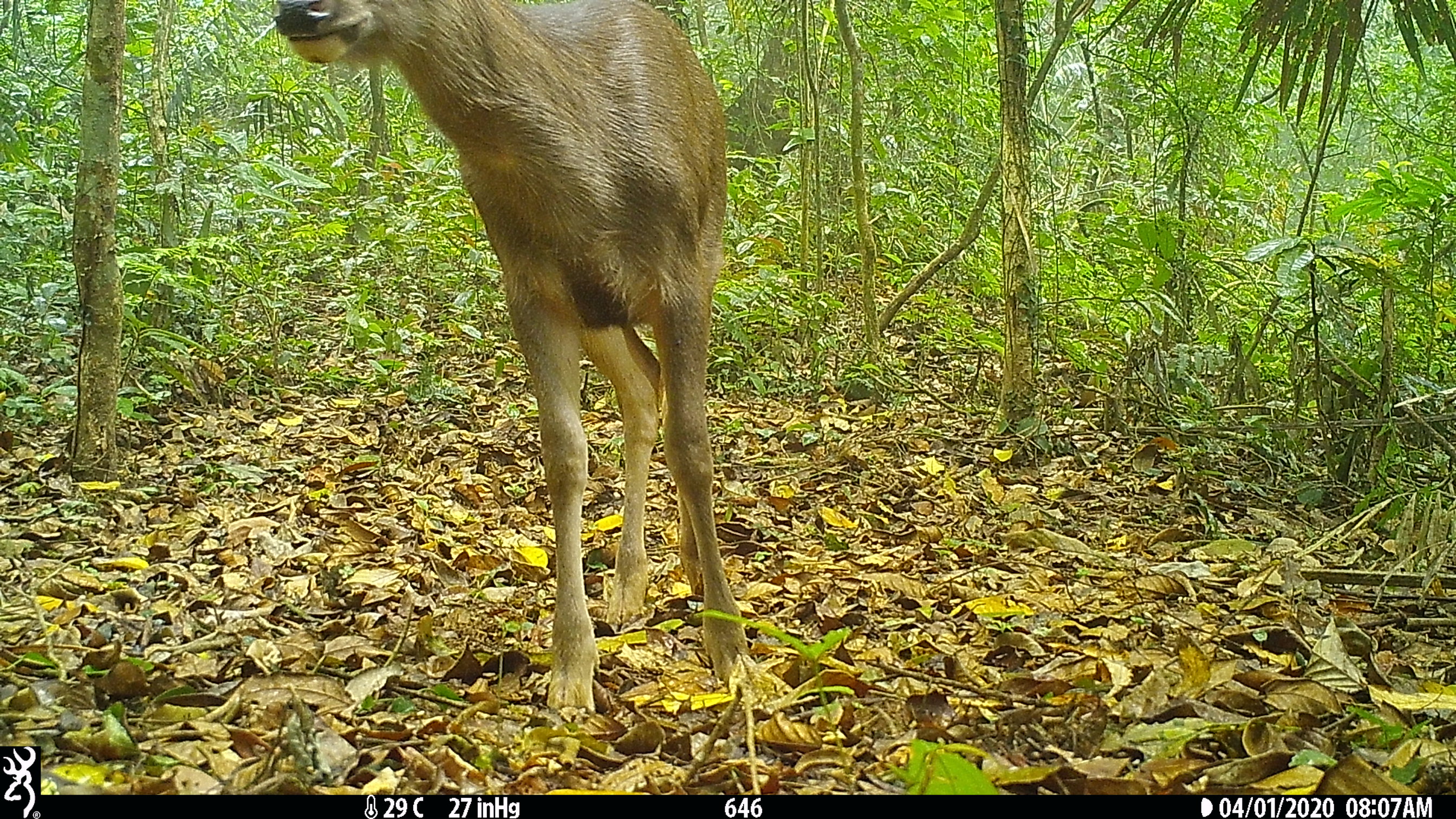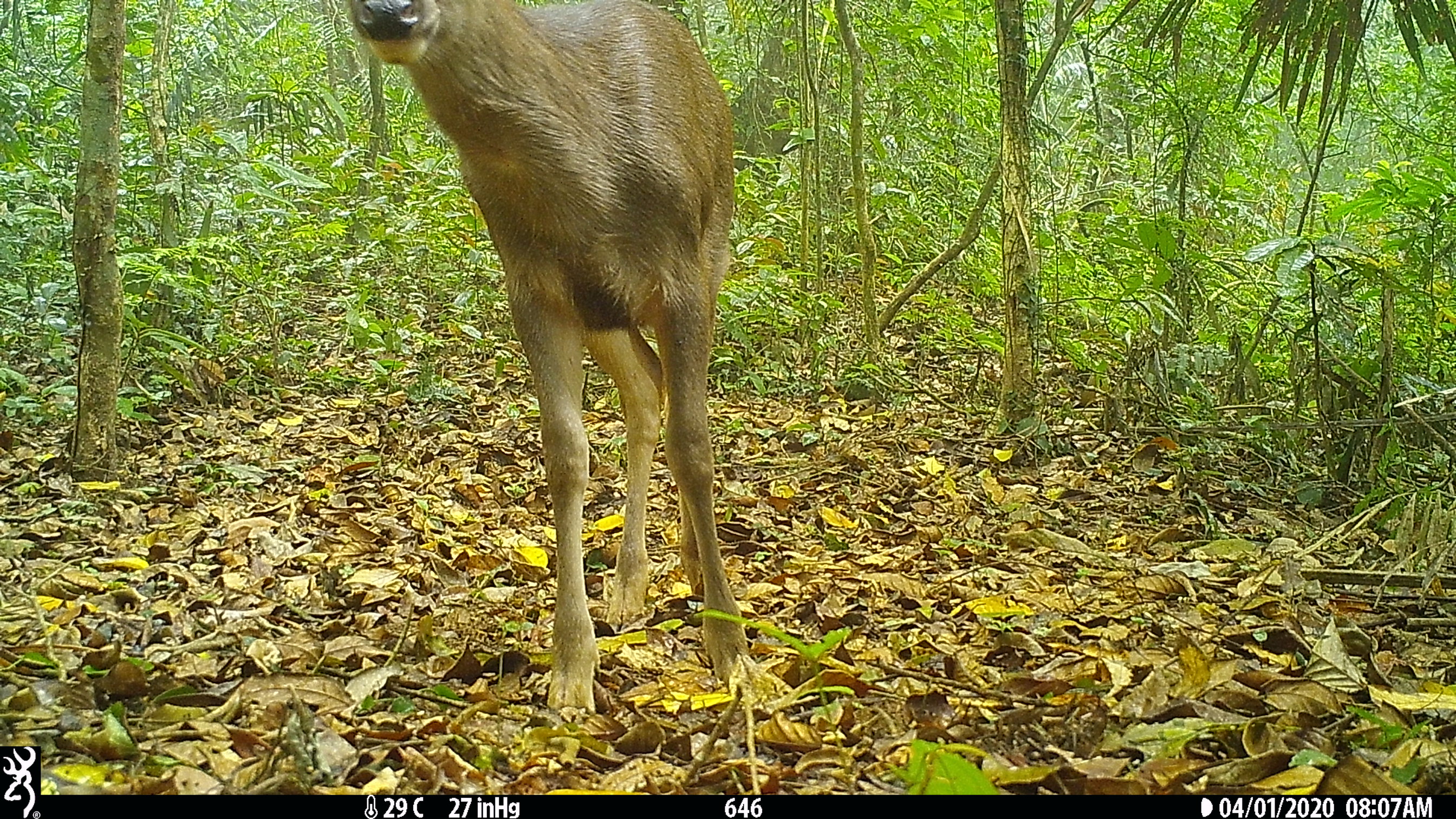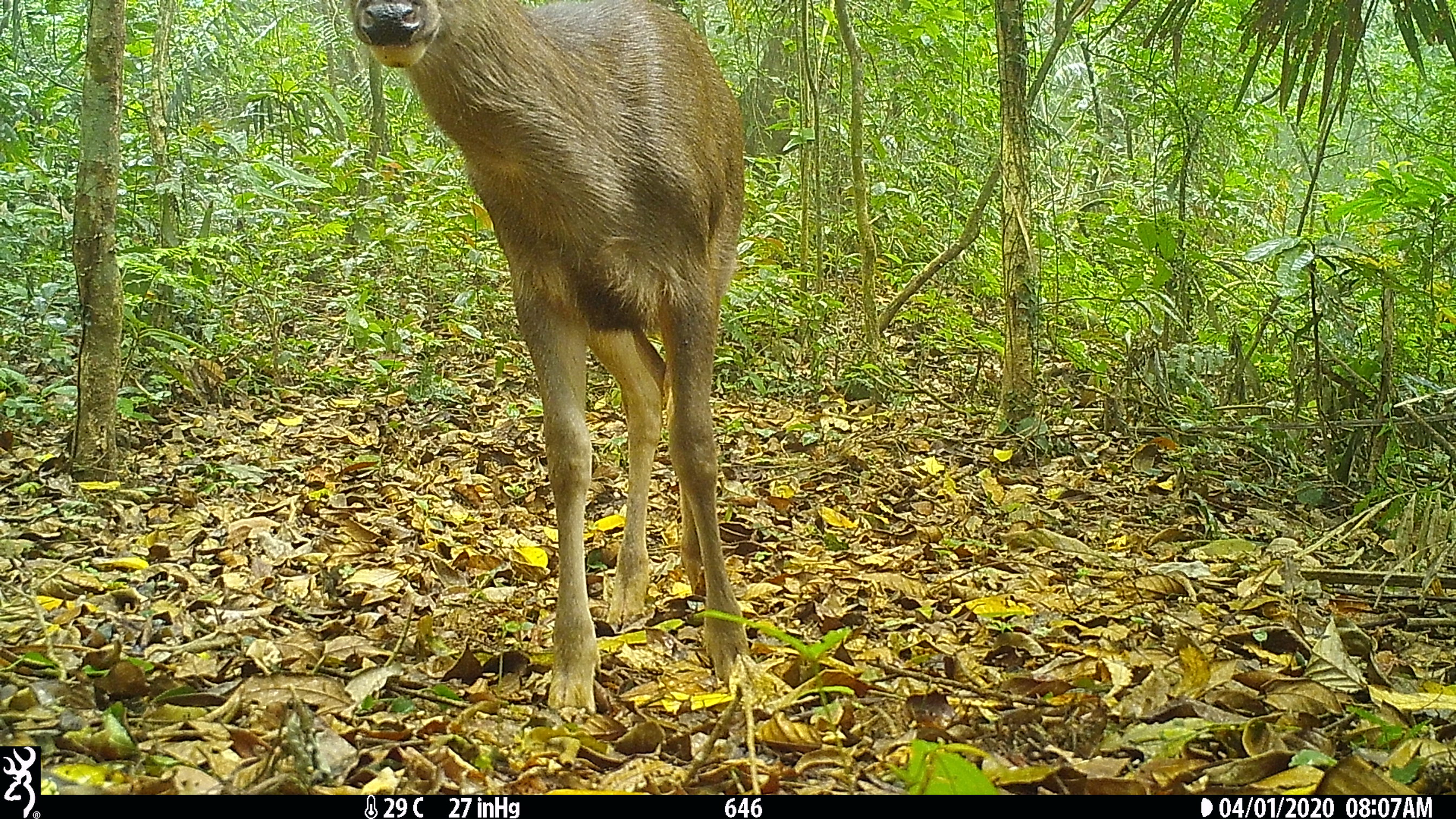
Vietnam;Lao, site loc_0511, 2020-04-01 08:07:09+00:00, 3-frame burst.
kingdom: Animalia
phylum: Chordata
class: Mammalia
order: Artiodactyla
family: Cervidae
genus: Rusa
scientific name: Rusa unicolor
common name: sambar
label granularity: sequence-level